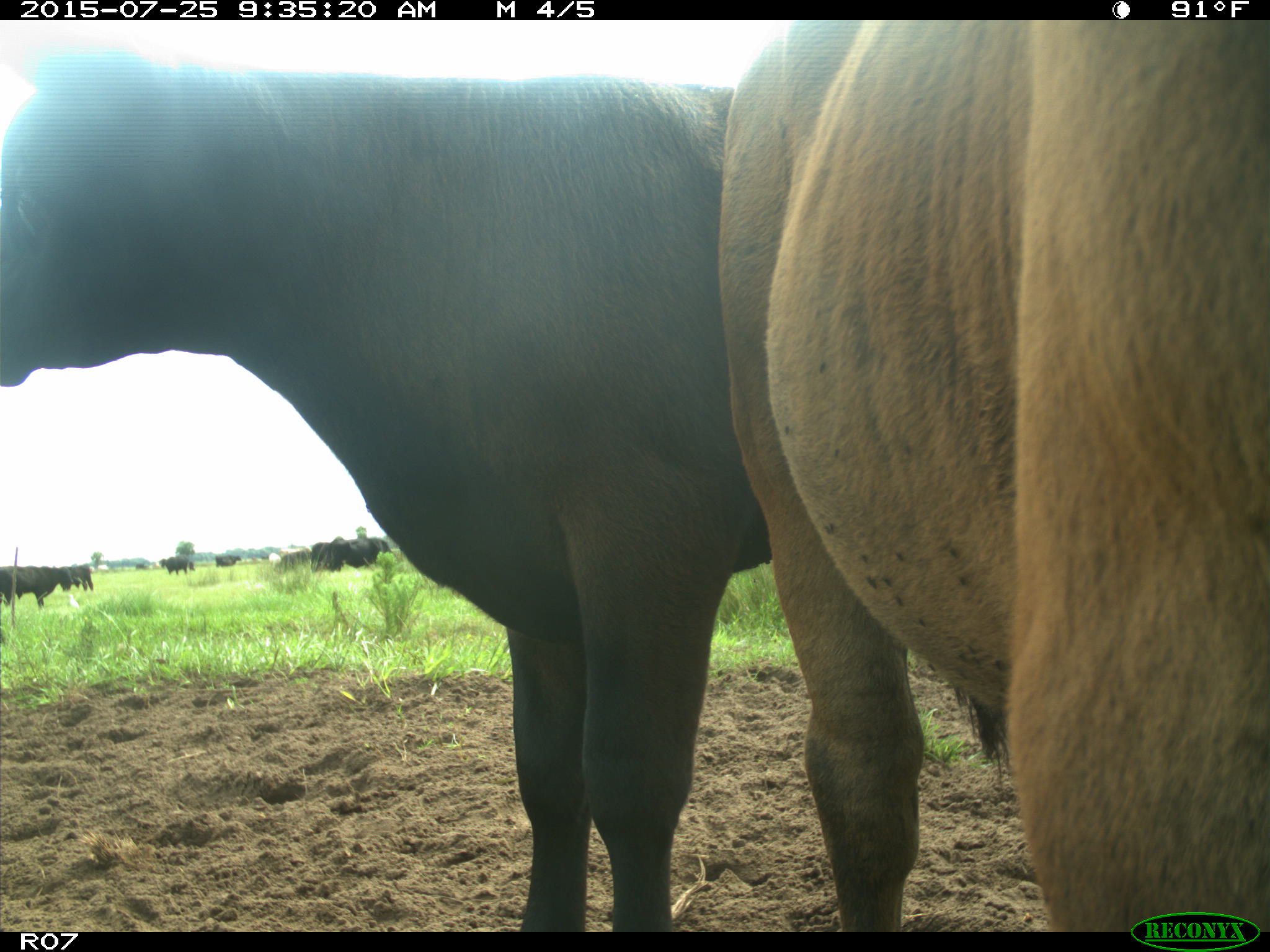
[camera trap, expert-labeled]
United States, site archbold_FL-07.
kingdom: Animalia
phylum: Chordata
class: Mammalia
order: Artiodactyla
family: Bovidae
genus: Bos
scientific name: Bos taurus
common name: domestic cow